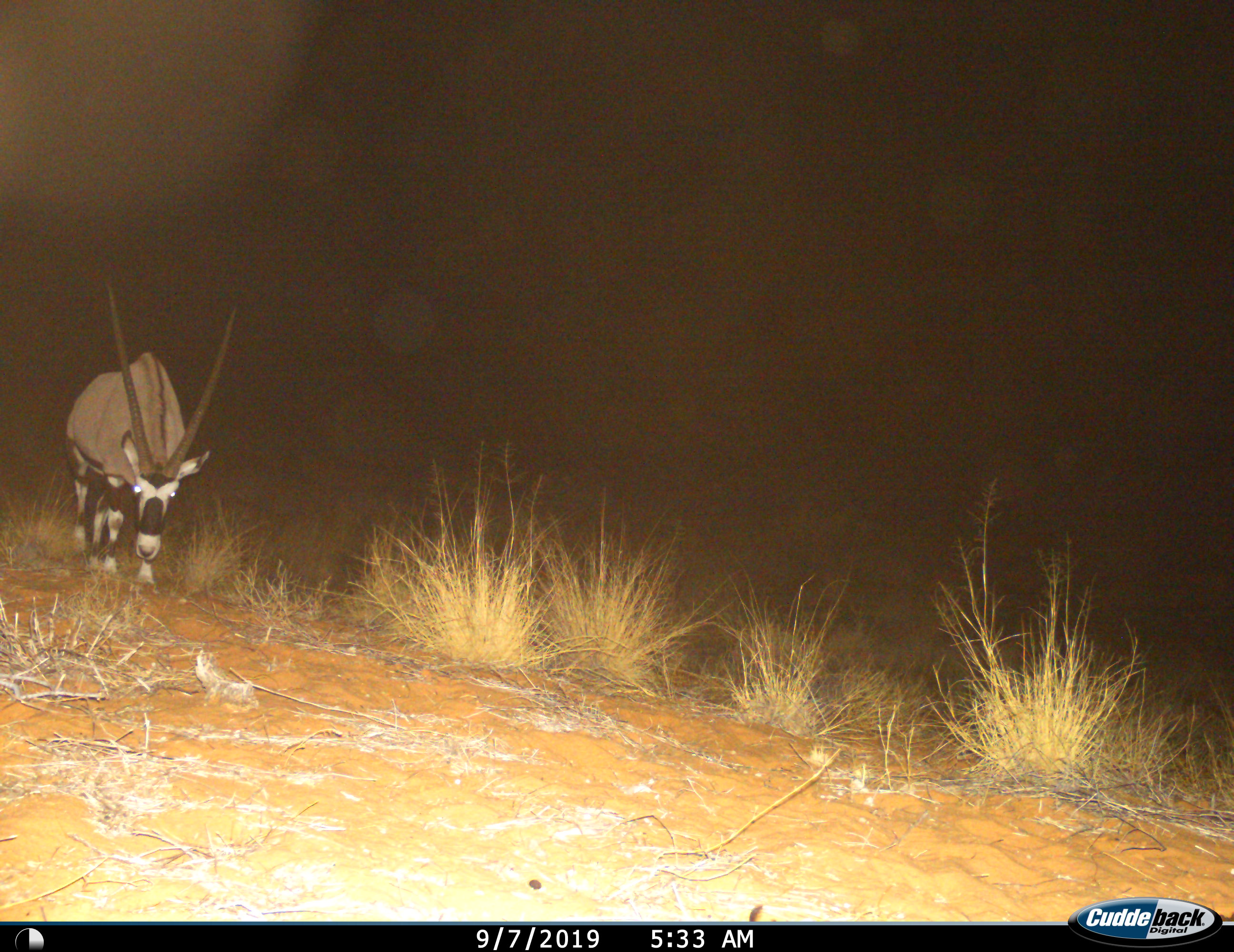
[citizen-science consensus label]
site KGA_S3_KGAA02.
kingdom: Animalia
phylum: Chordata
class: Mammalia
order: Artiodactyla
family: Bovidae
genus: Oryx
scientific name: Oryx gazella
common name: gemsbok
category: oryx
Oryx (gemsbok) (Oryx gazella), count 1. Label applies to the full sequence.